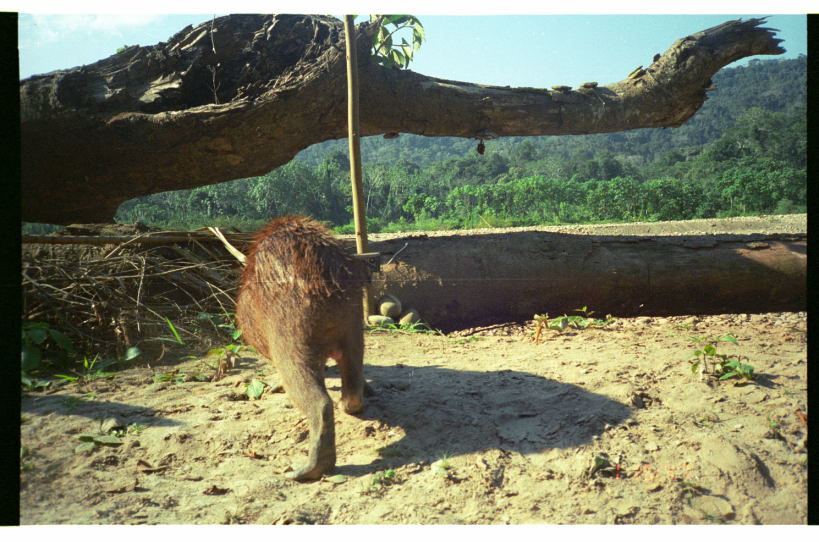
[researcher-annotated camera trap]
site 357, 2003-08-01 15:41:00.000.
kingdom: Animalia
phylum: Chordata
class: Mammalia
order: Rodentia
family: Caviidae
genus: Hydrochoerus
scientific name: Hydrochoerus hydrochaeris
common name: capybara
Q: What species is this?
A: Hydrochoerus hydrochaeris (capybara).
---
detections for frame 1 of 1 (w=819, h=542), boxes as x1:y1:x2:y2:
hydrochoerus hydrochaeris: 235:215:370:485